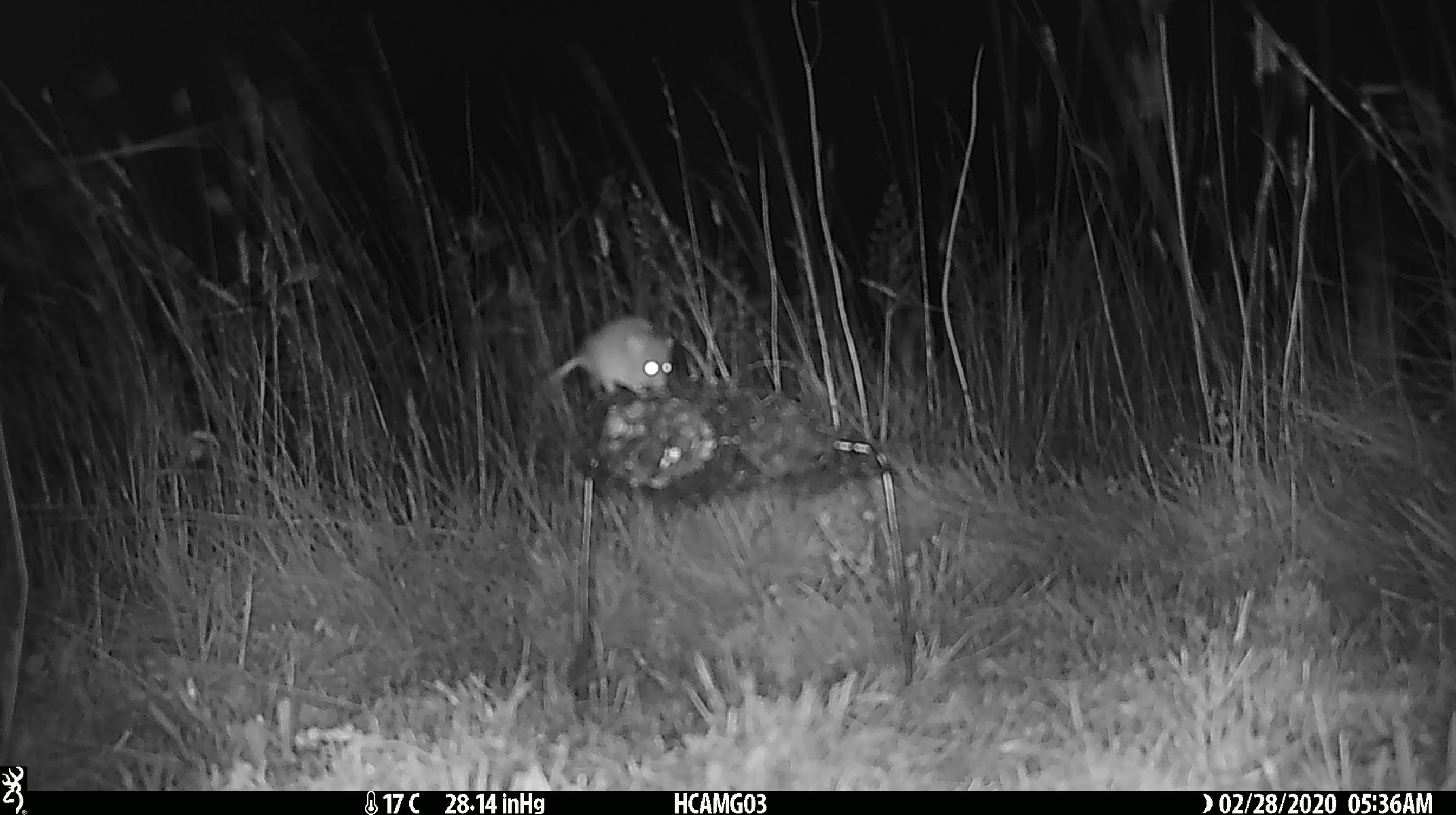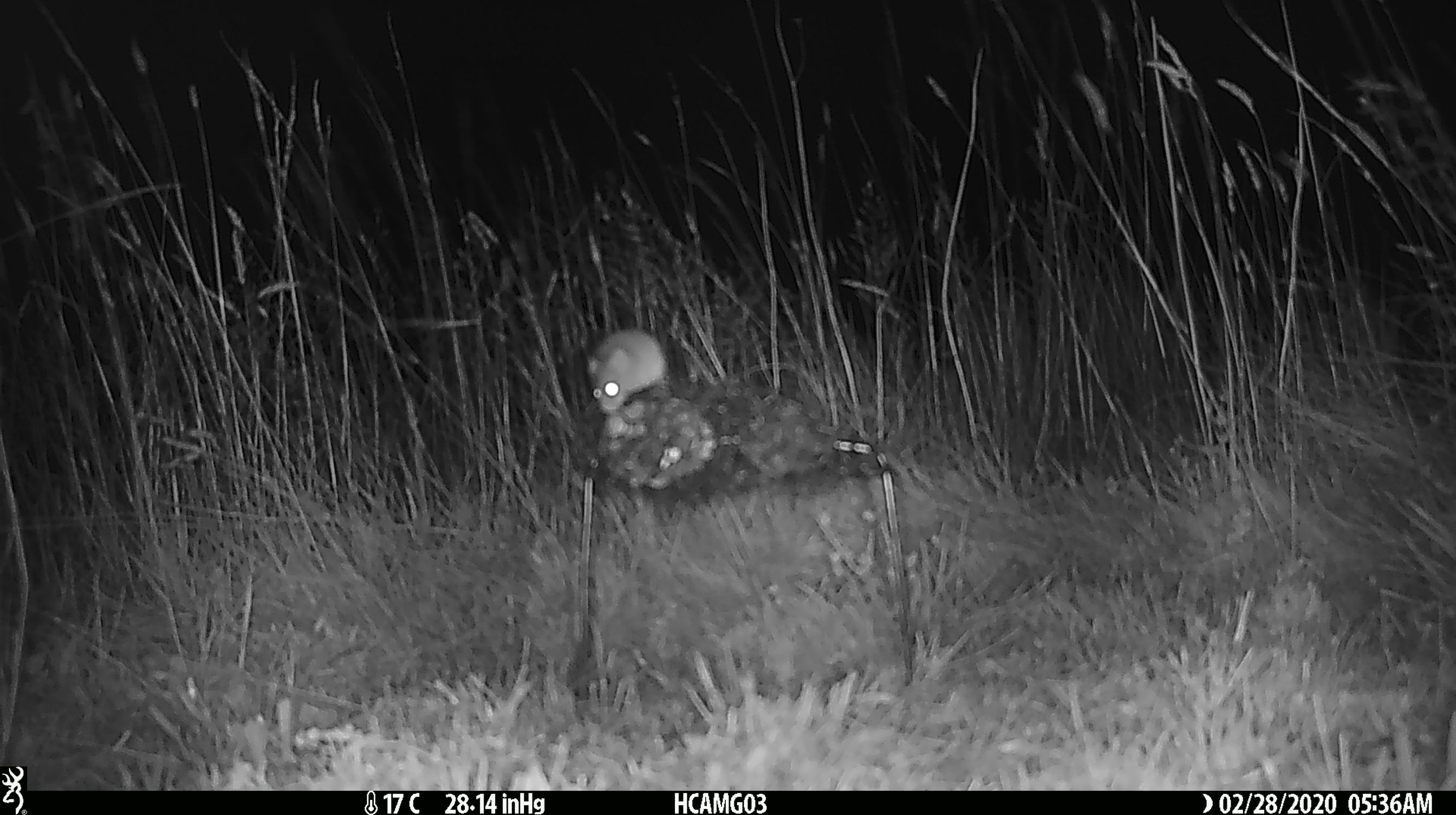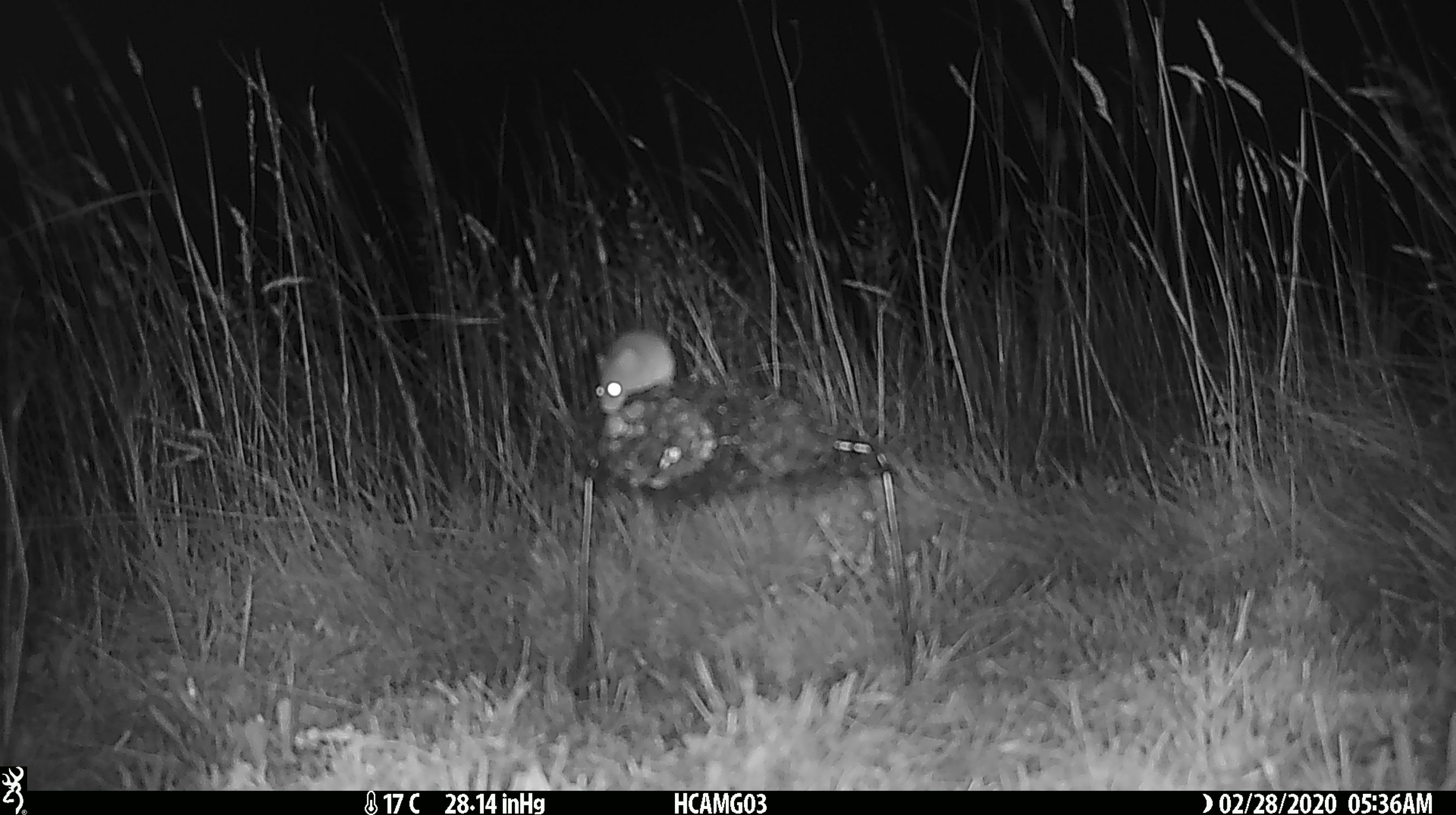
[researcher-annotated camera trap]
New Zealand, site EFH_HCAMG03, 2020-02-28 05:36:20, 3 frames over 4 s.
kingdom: Animalia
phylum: Chordata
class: Mammalia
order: Rodentia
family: Muridae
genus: Mus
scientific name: Mus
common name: mouse